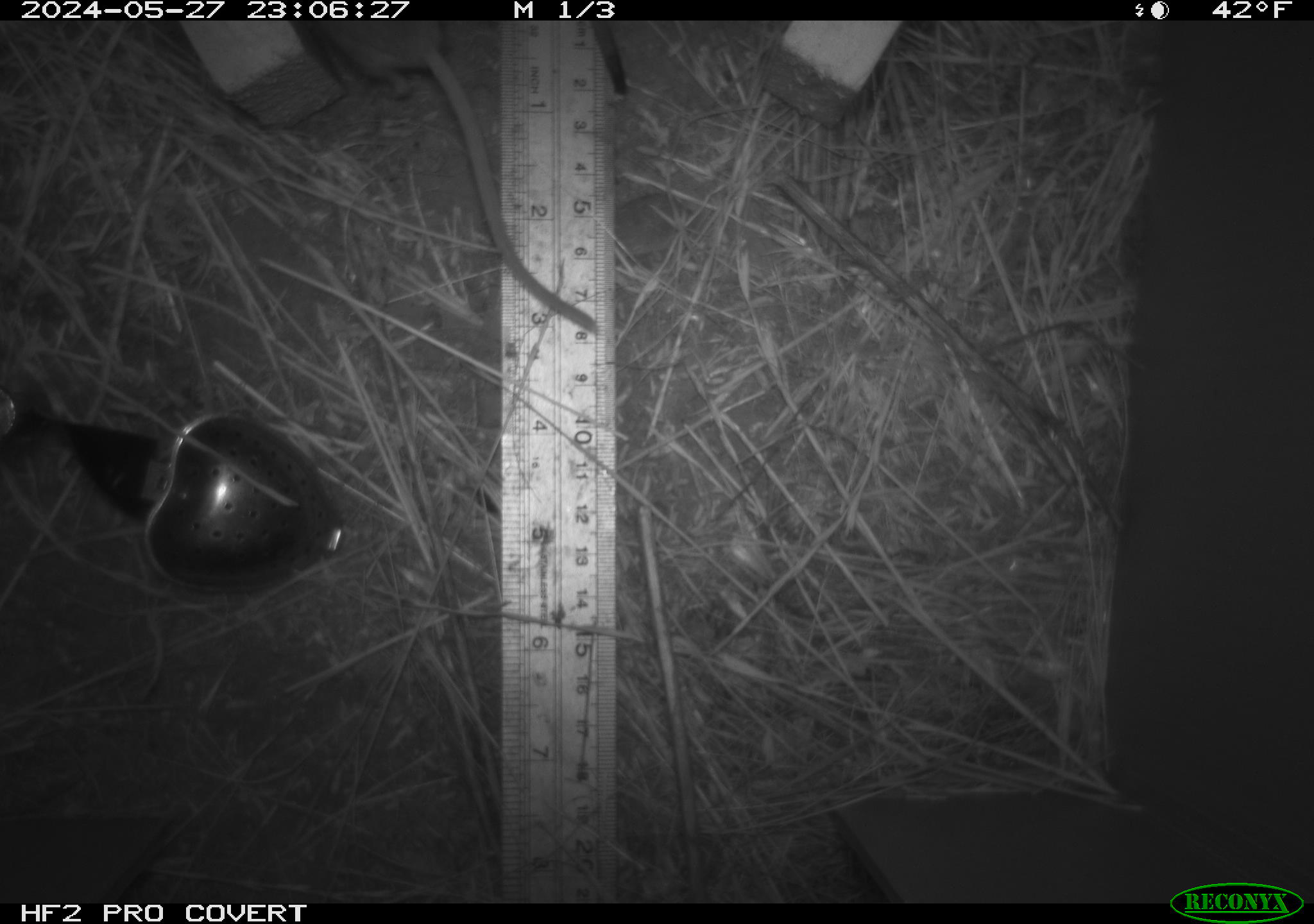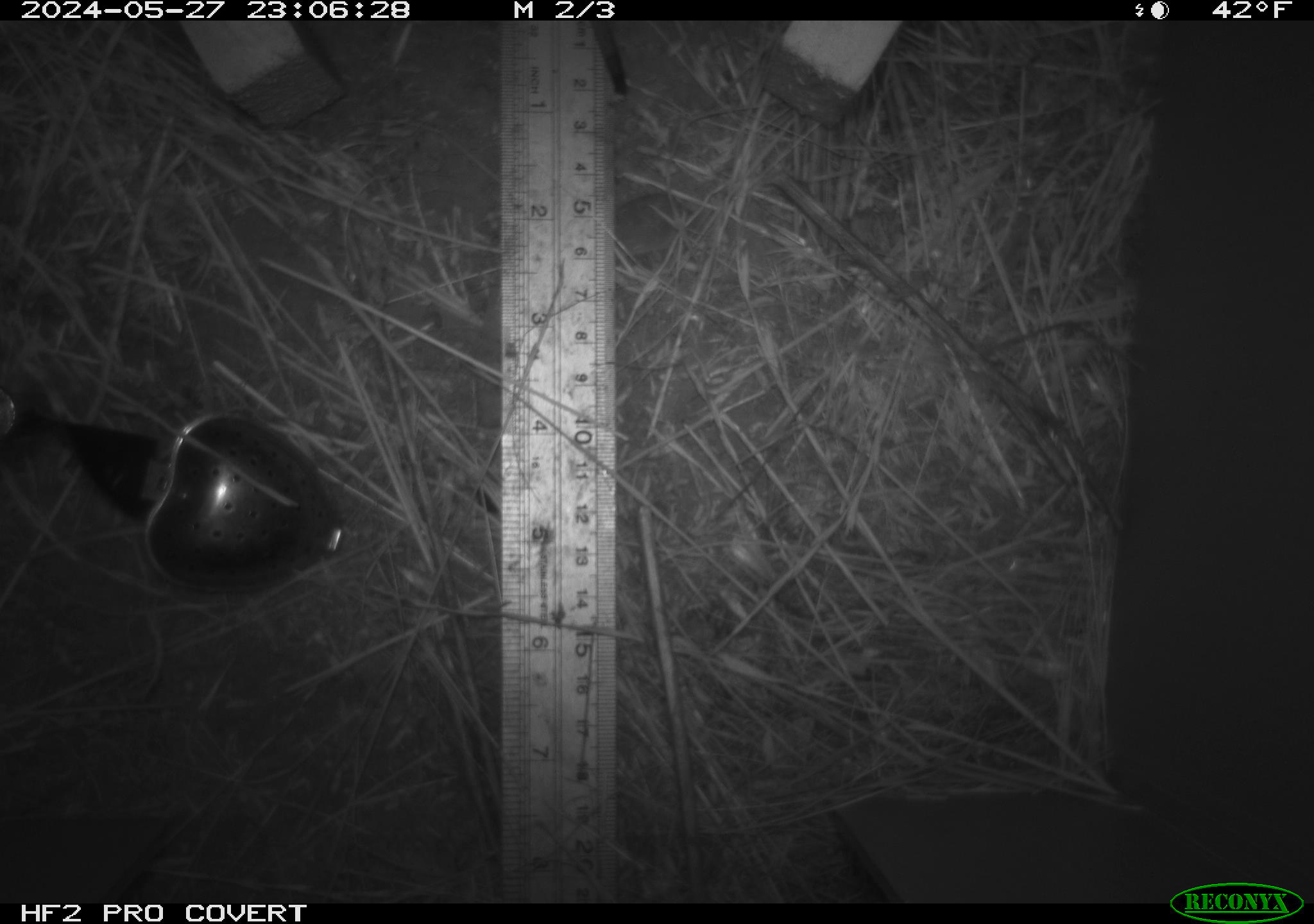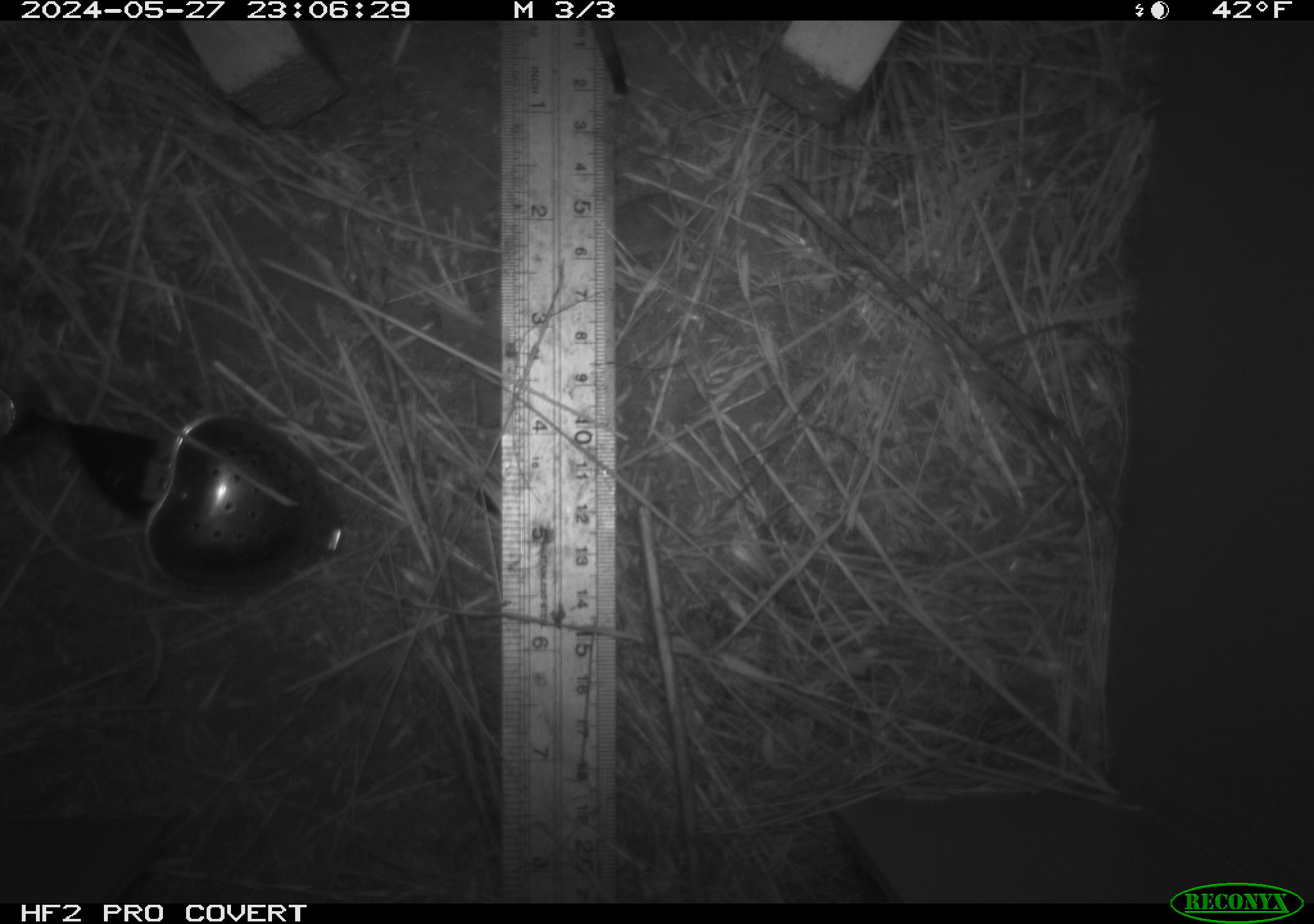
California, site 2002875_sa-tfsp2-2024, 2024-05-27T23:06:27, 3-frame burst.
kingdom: Animalia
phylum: Chordata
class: Mammalia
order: Rodentia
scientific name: Rodentia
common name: mouse species